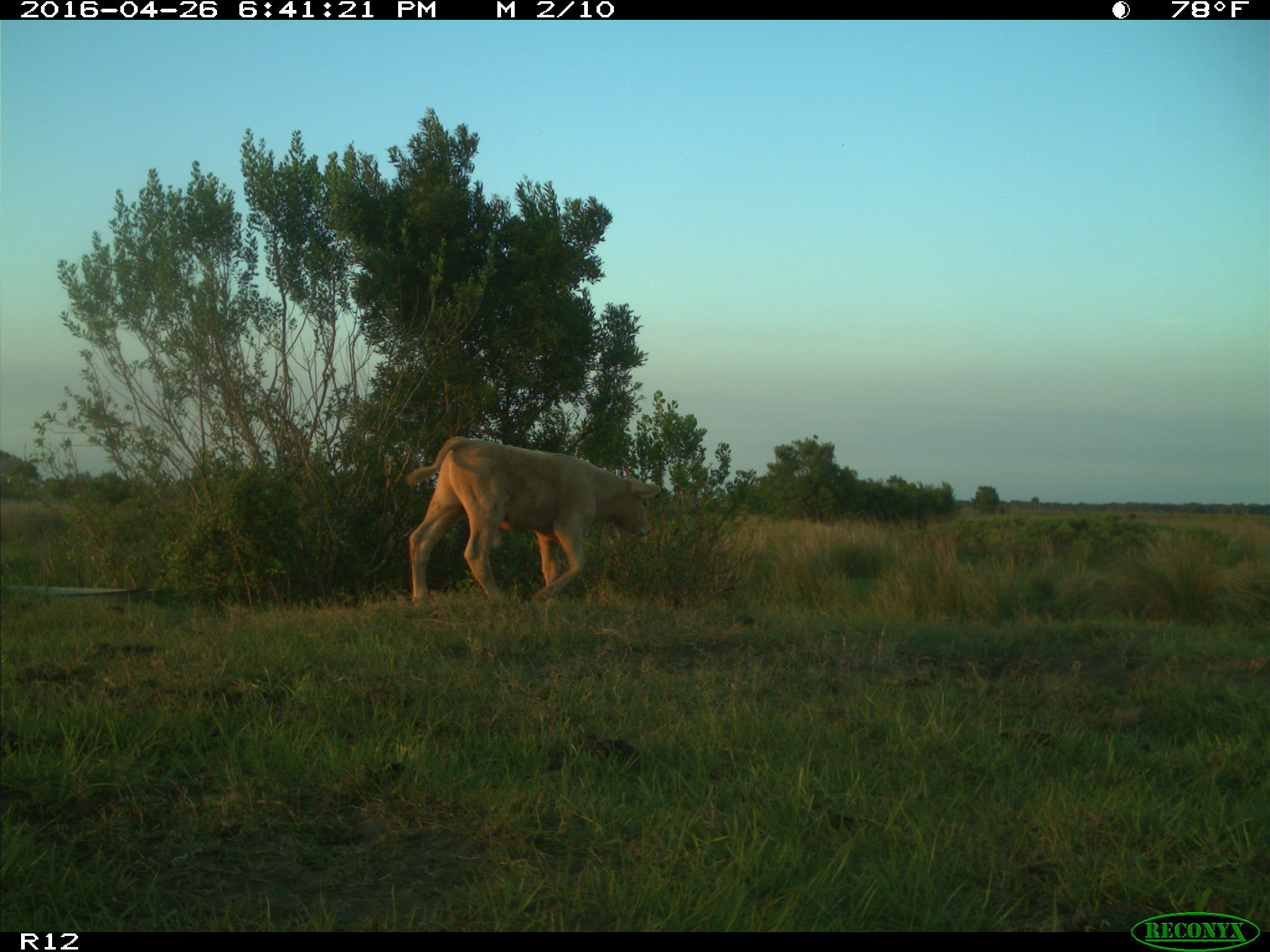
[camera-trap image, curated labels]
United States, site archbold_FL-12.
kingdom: Animalia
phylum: Chordata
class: Mammalia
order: Artiodactyla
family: Bovidae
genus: Bos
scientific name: Bos taurus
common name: domestic cow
Bos taurus (domestic cow).